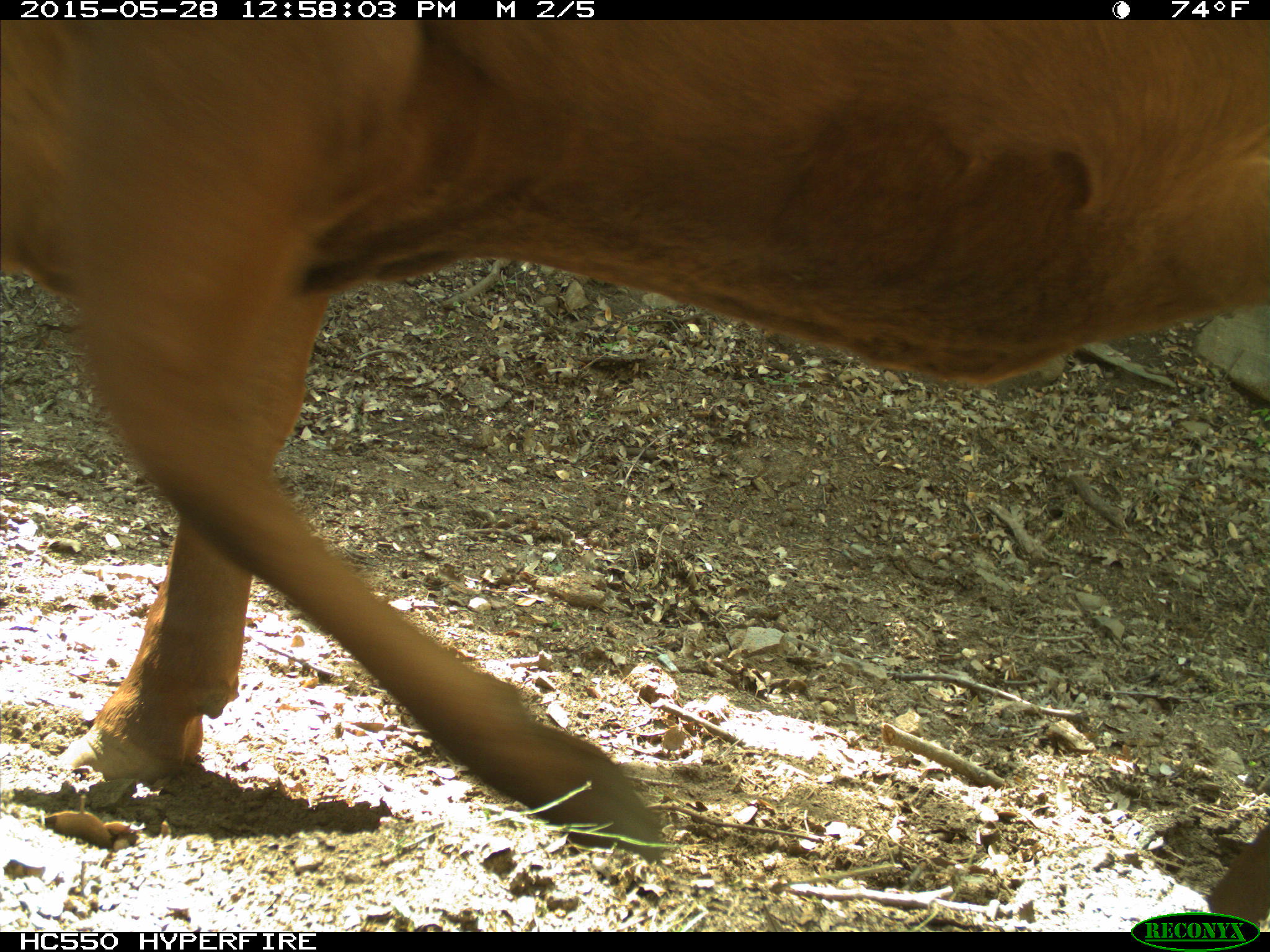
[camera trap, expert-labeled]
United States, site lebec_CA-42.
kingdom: Animalia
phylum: Chordata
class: Mammalia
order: Artiodactyla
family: Bovidae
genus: Bos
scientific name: Bos taurus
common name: domestic cow